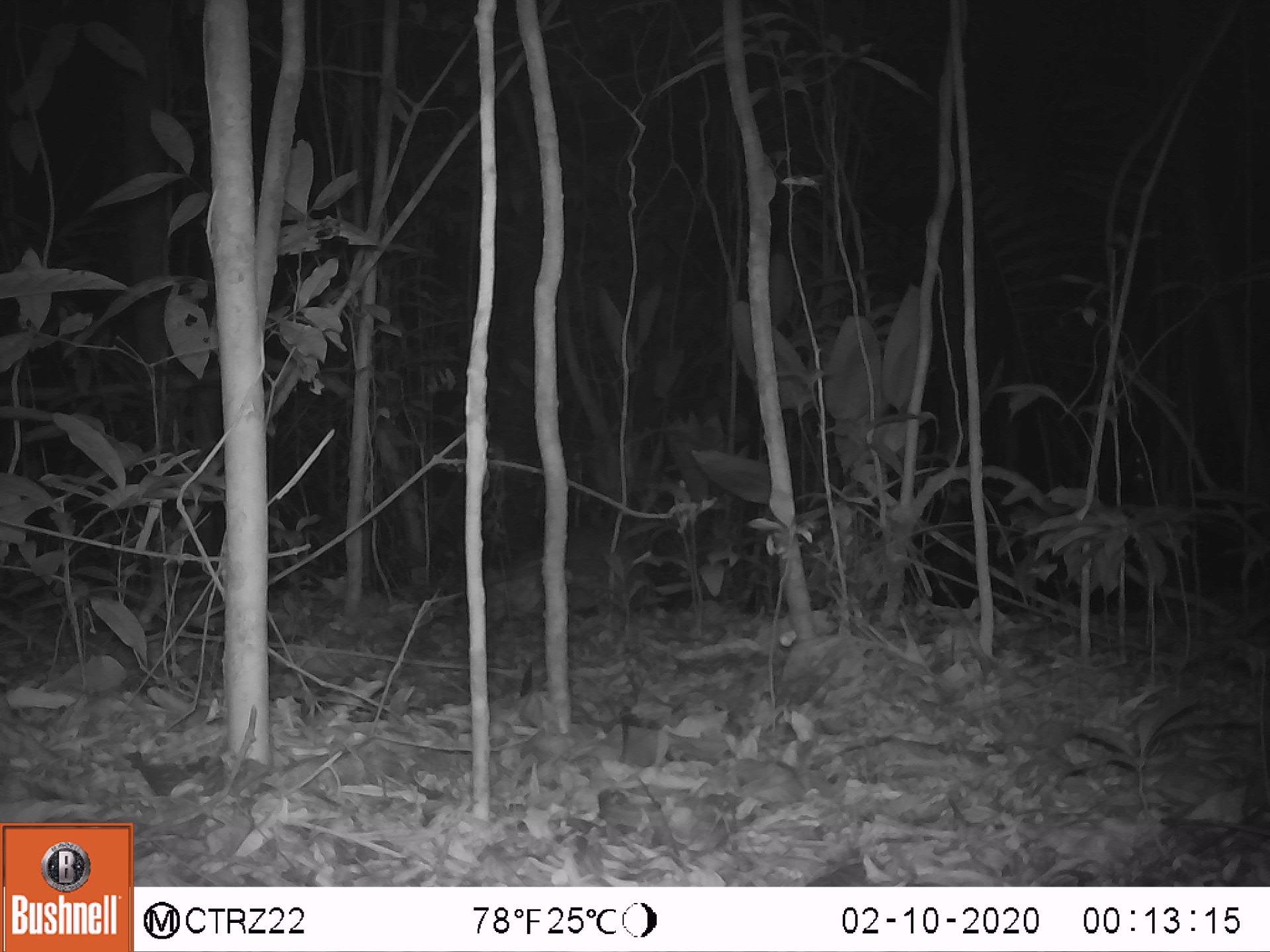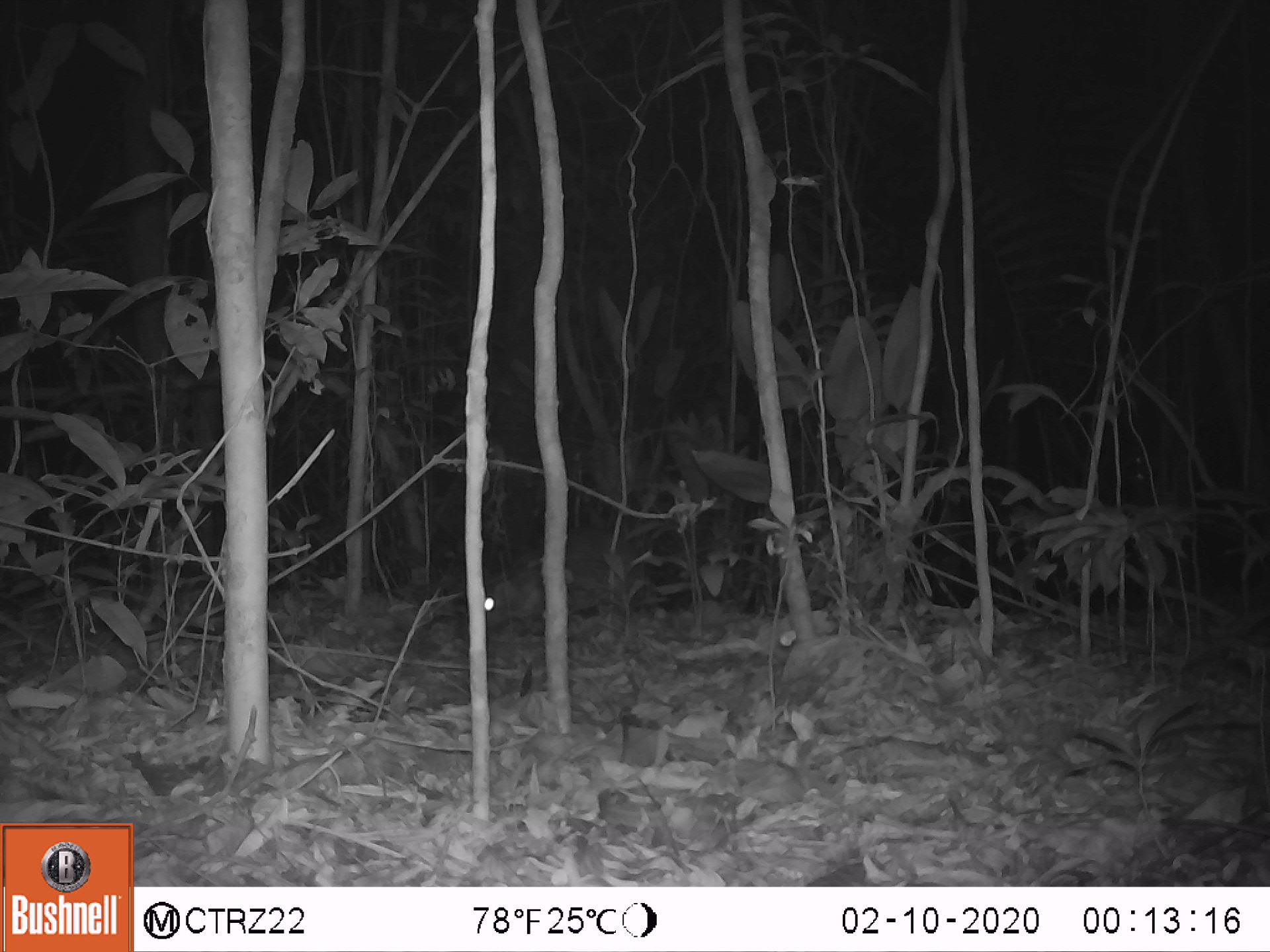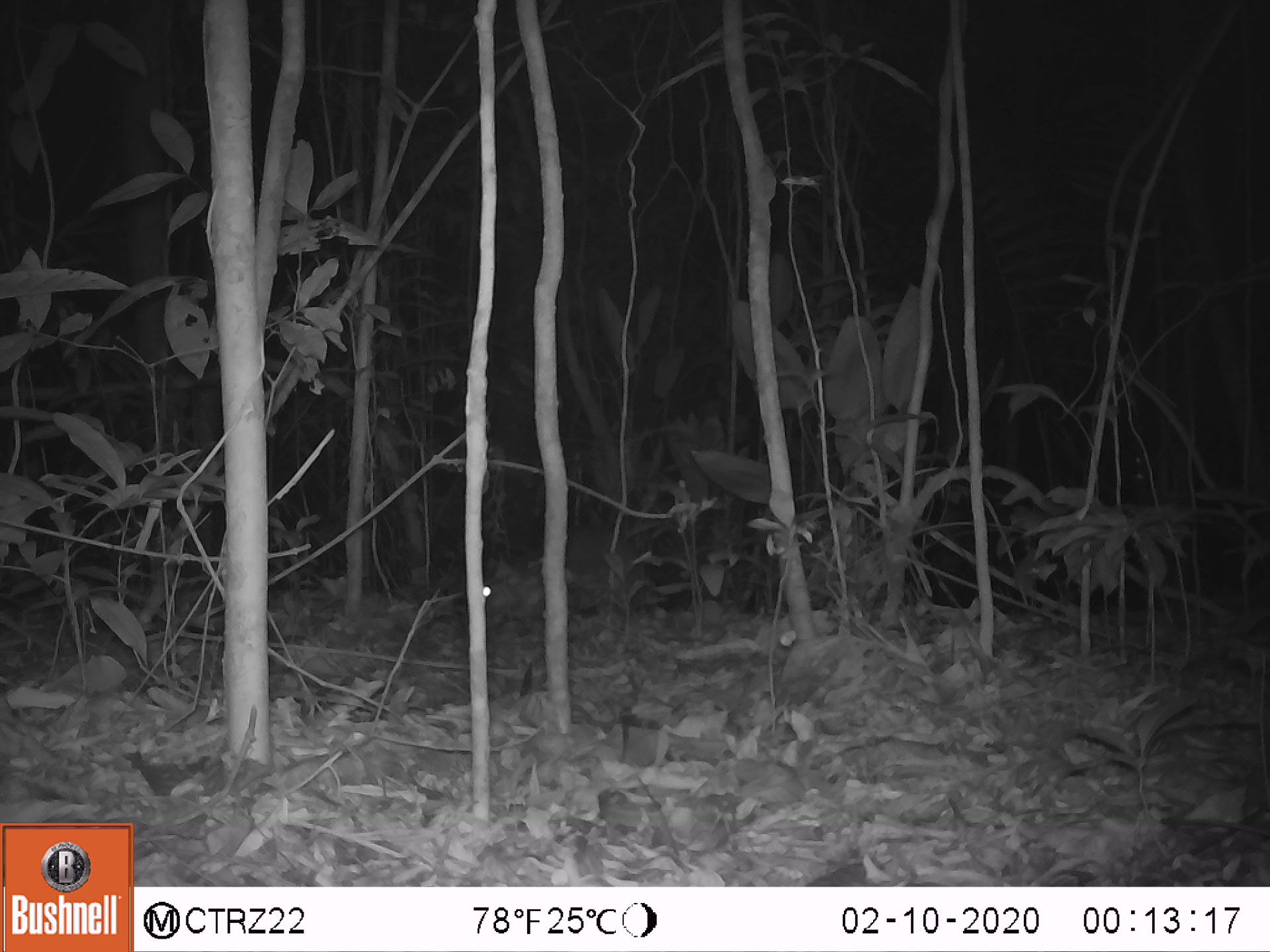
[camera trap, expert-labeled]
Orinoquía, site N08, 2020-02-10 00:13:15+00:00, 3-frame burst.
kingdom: Animalia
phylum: Chordata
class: Mammalia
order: Rodentia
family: Cuniculidae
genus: Cuniculus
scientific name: Cuniculus paca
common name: spotted paca